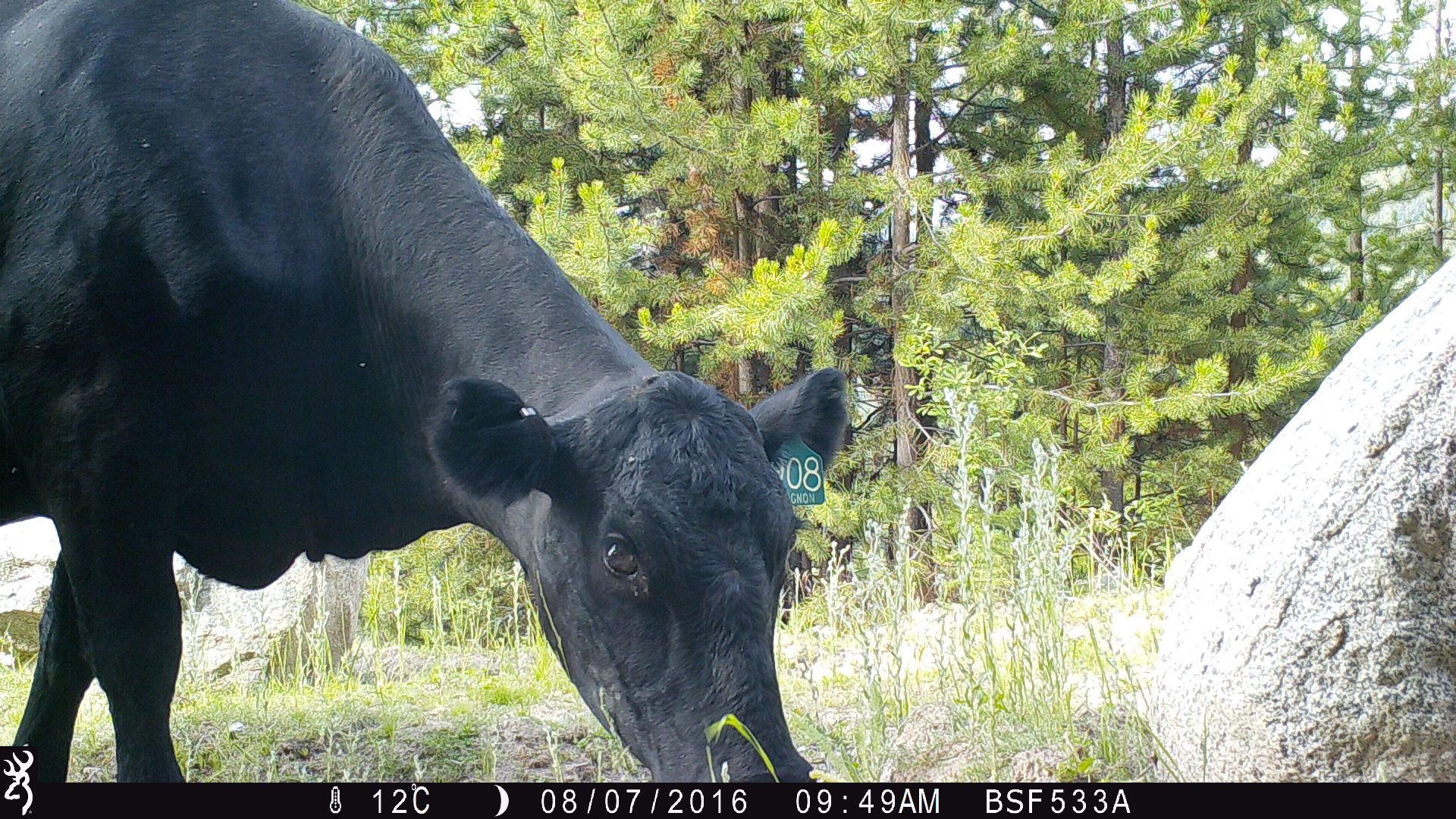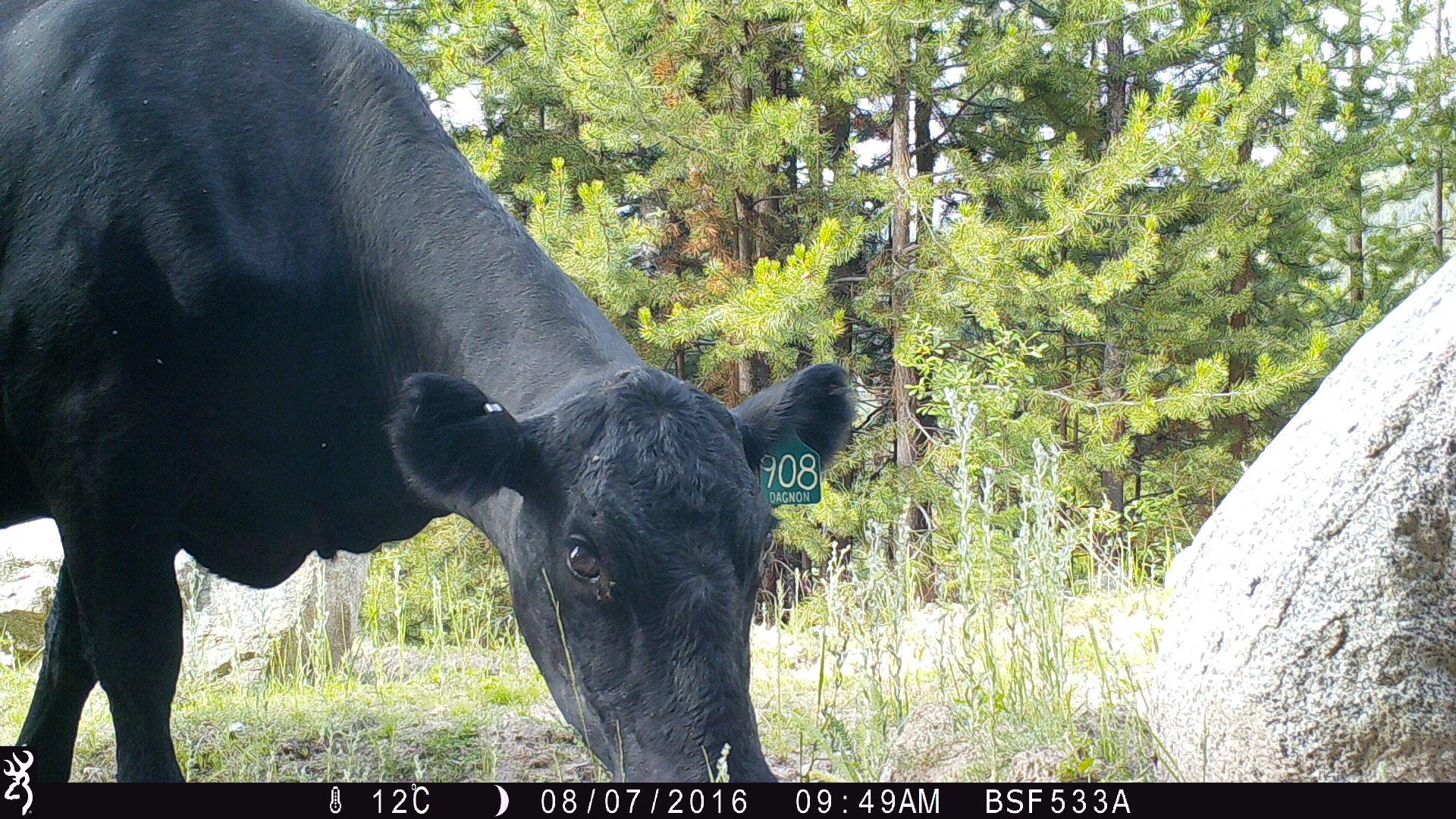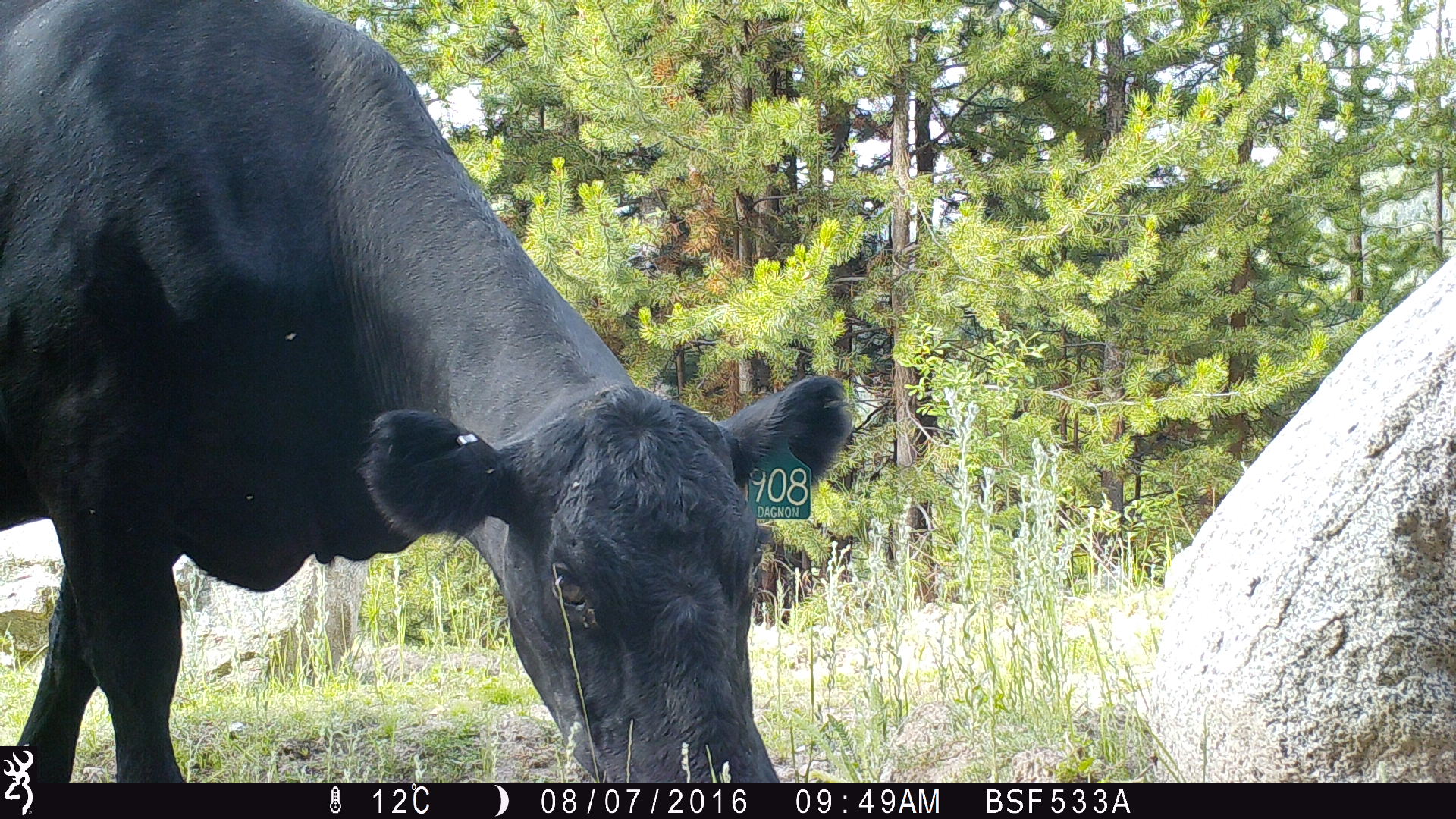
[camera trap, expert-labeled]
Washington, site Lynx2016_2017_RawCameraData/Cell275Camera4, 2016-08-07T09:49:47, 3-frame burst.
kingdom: Animalia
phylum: Chordata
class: Mammalia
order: Artiodactyla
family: Bovidae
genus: Bos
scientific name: Bos taurus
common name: domestic cattle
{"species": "domestic cattle (Bos taurus)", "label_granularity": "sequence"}